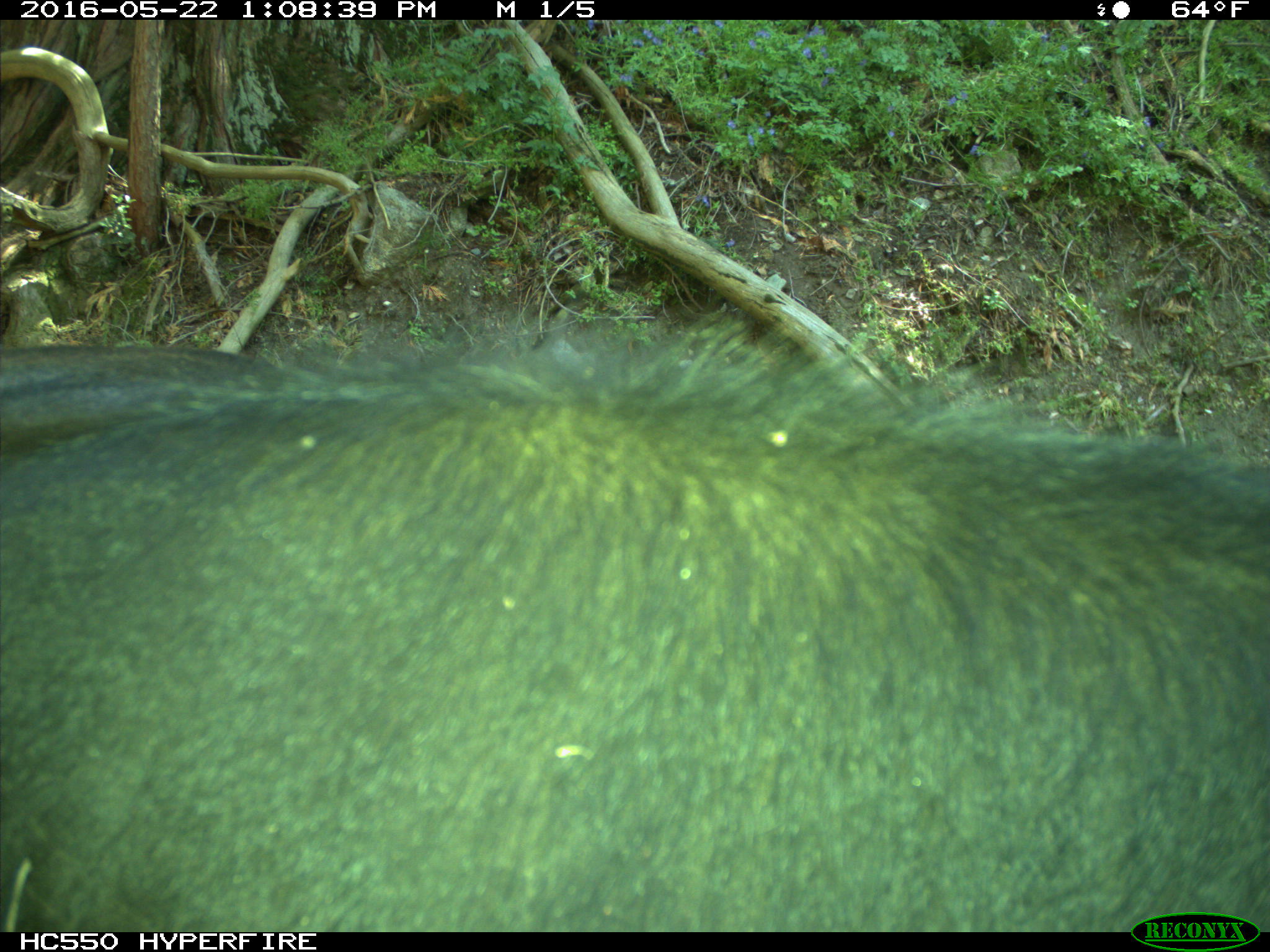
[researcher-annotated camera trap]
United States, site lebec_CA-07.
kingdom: Animalia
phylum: Chordata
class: Mammalia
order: Artiodactyla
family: Bovidae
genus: Bos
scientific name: Bos taurus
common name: domestic cow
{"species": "Bos taurus (domestic cow)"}